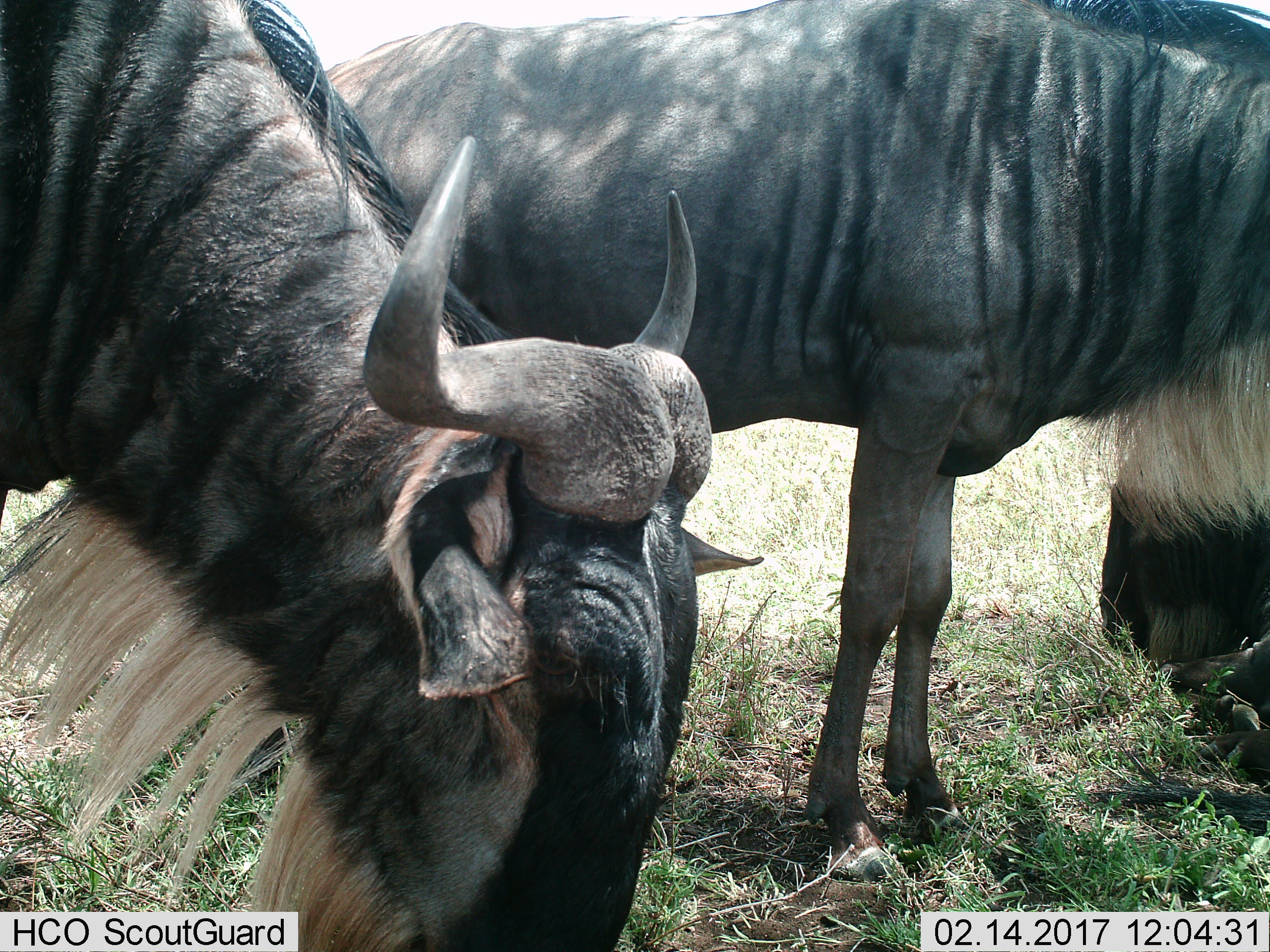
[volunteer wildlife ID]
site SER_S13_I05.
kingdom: Animalia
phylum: Chordata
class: Mammalia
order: Artiodactyla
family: Bovidae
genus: Connochaetes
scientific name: Connochaetes taurinus taurinus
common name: blue wildebeest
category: wildebeestblue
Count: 3.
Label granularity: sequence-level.